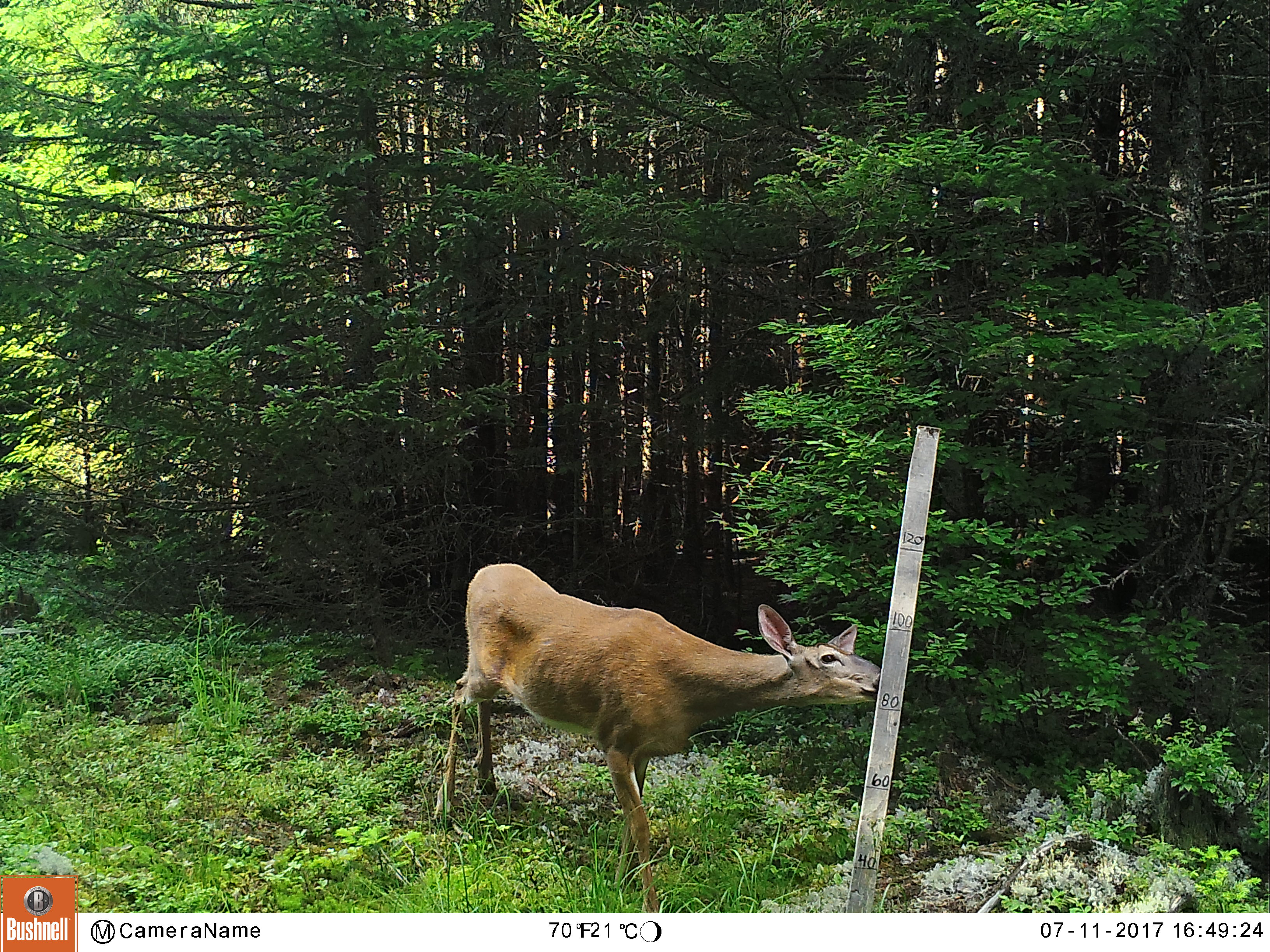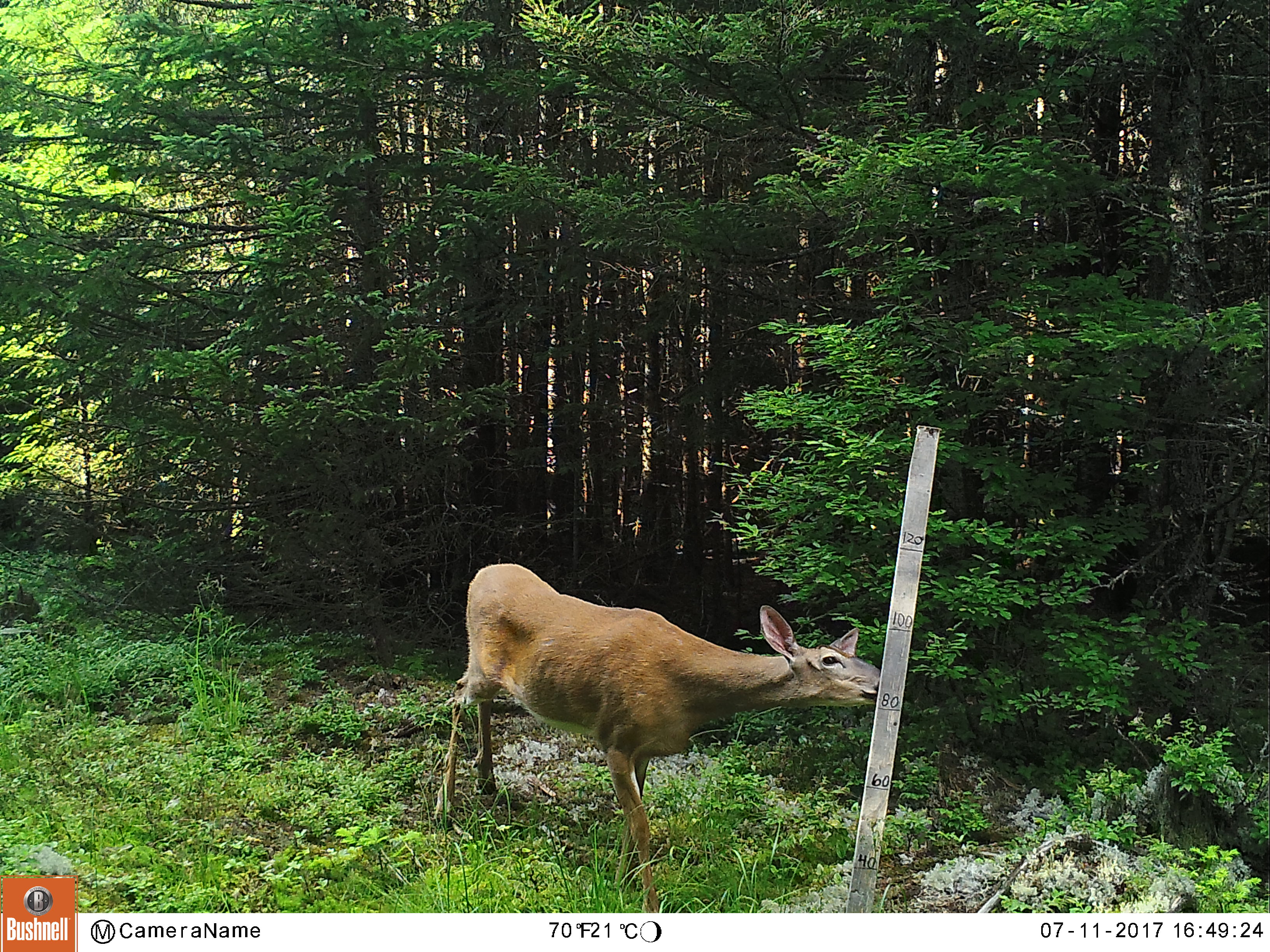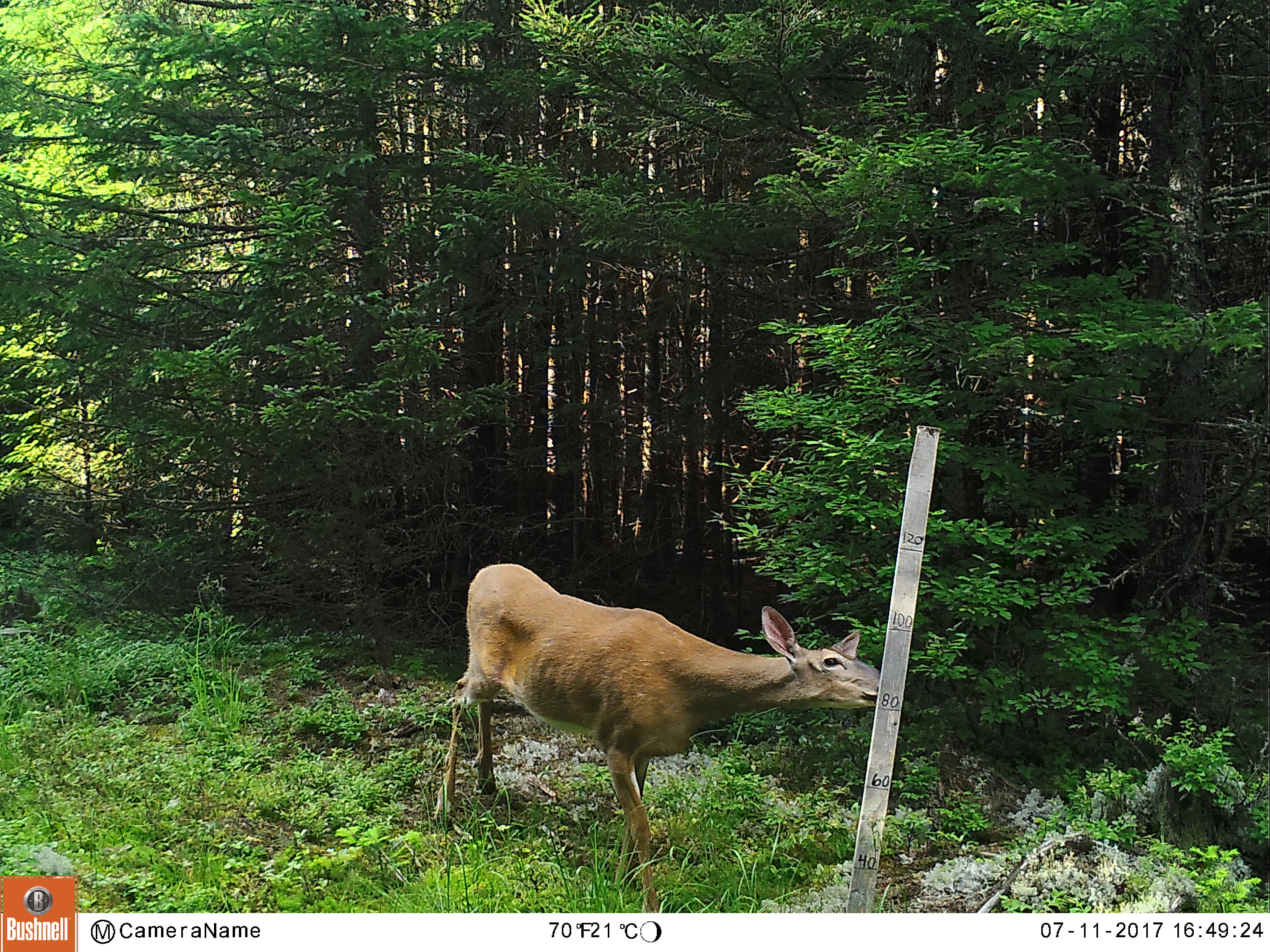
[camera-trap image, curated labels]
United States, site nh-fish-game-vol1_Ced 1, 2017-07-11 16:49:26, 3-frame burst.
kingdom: Animalia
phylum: Chordata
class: Mammalia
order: Artiodactyla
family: Cervidae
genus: Odocoileus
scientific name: Odocoileus virginianus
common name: white-tailed deer